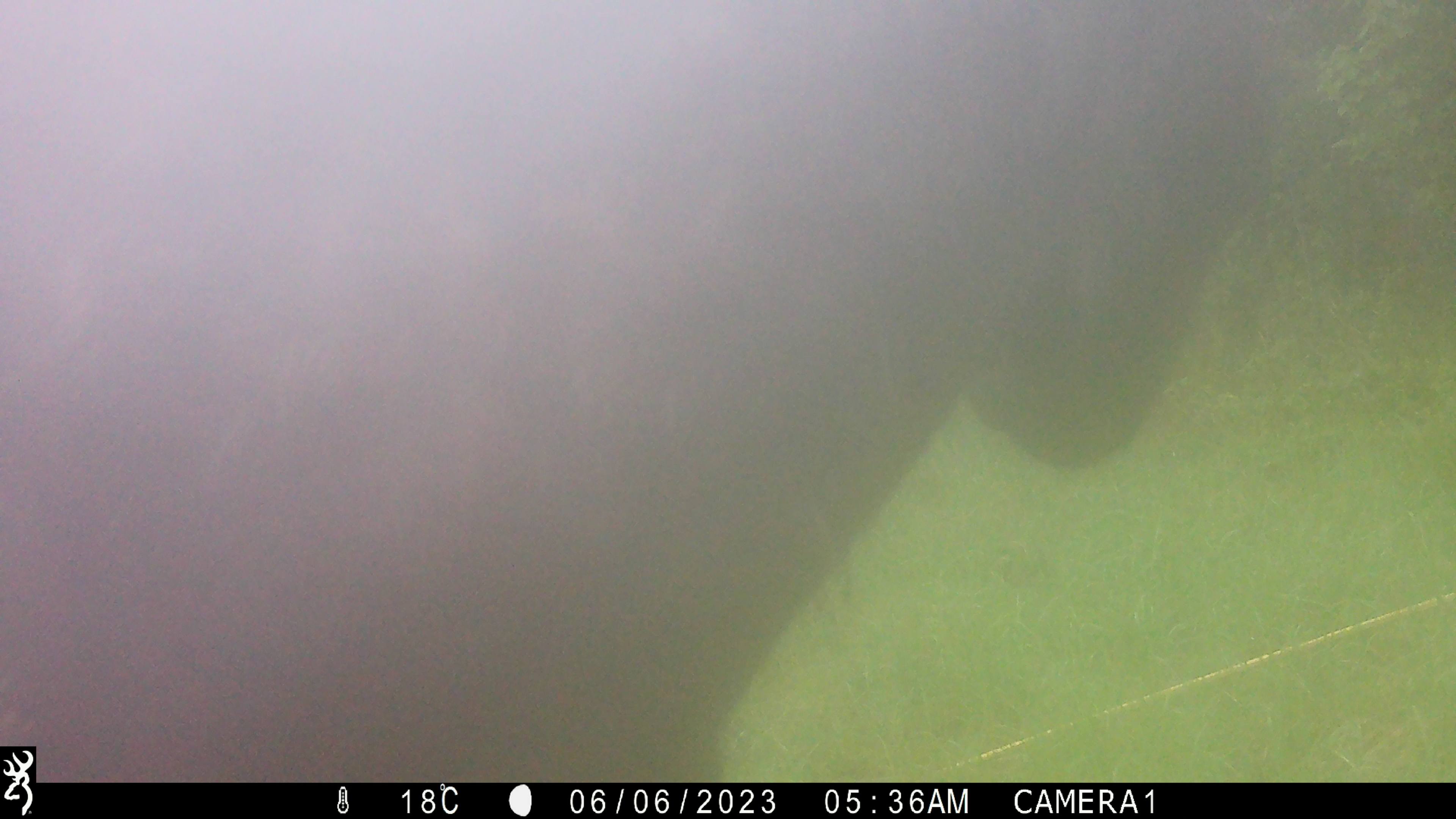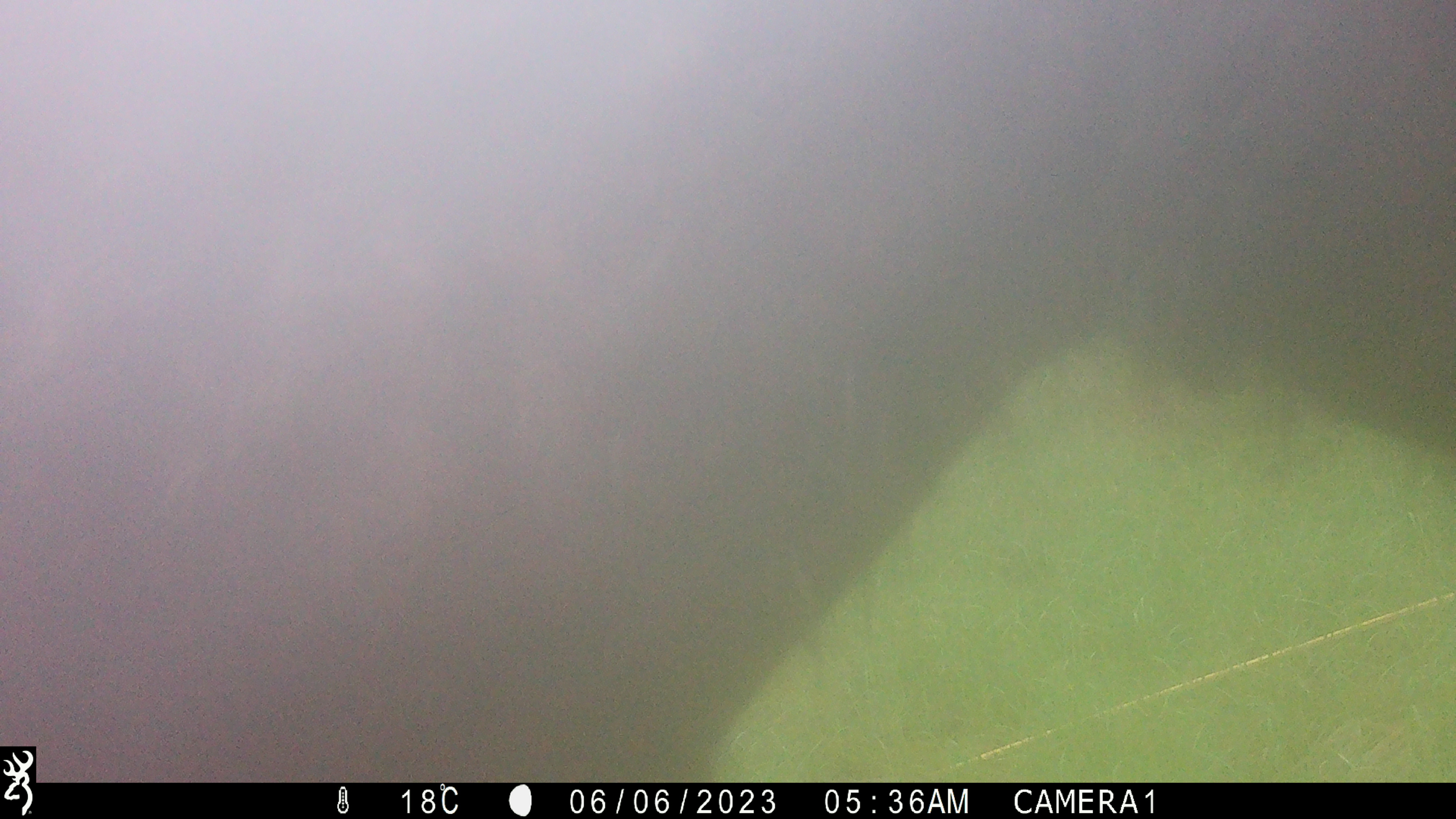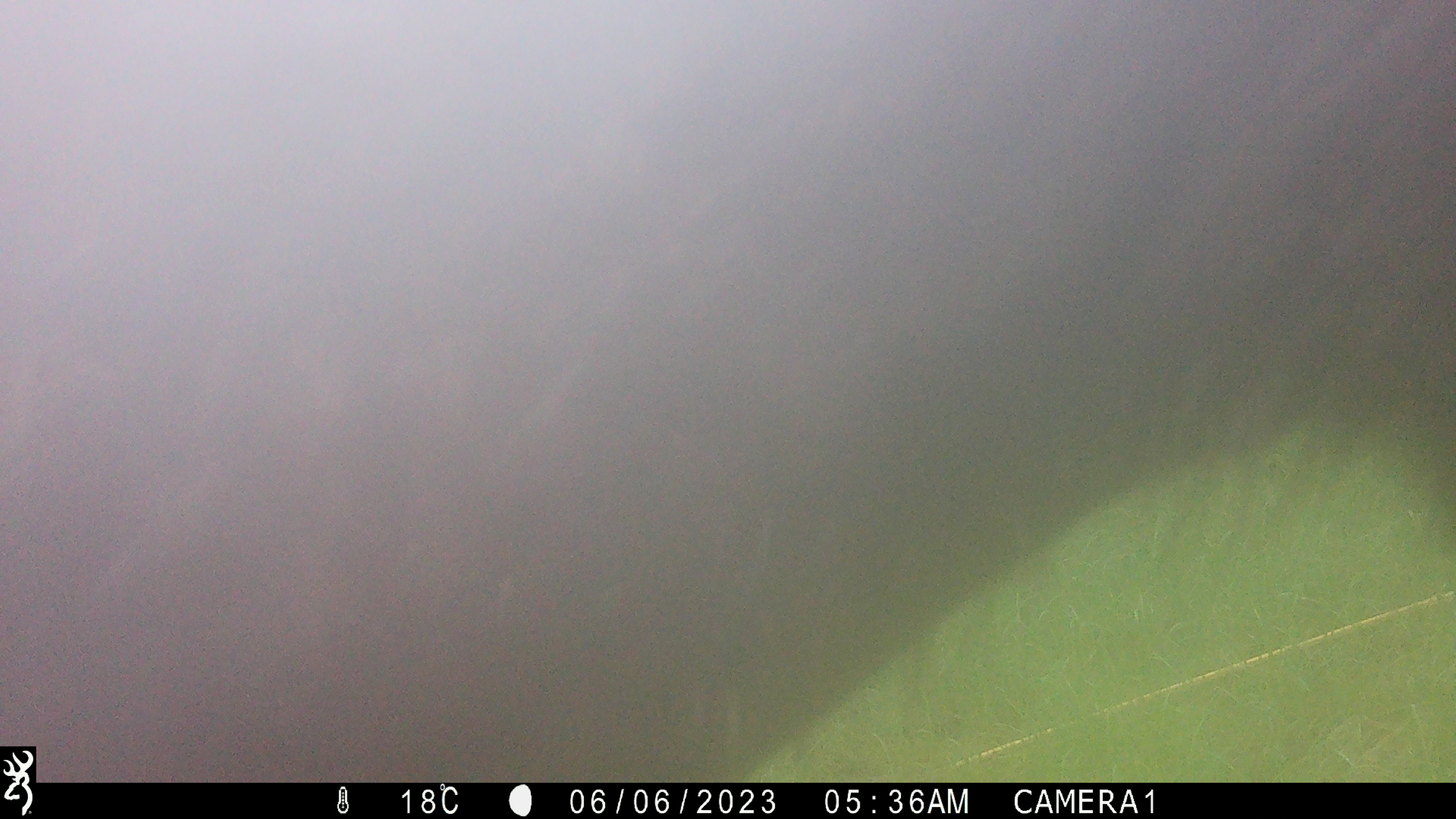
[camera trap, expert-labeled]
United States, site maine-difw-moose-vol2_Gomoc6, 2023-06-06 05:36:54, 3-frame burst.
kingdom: Animalia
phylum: Chordata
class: Mammalia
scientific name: Mammalia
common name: mammal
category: mammal sp.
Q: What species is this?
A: Mammal sp. (mammal) (Mammalia).